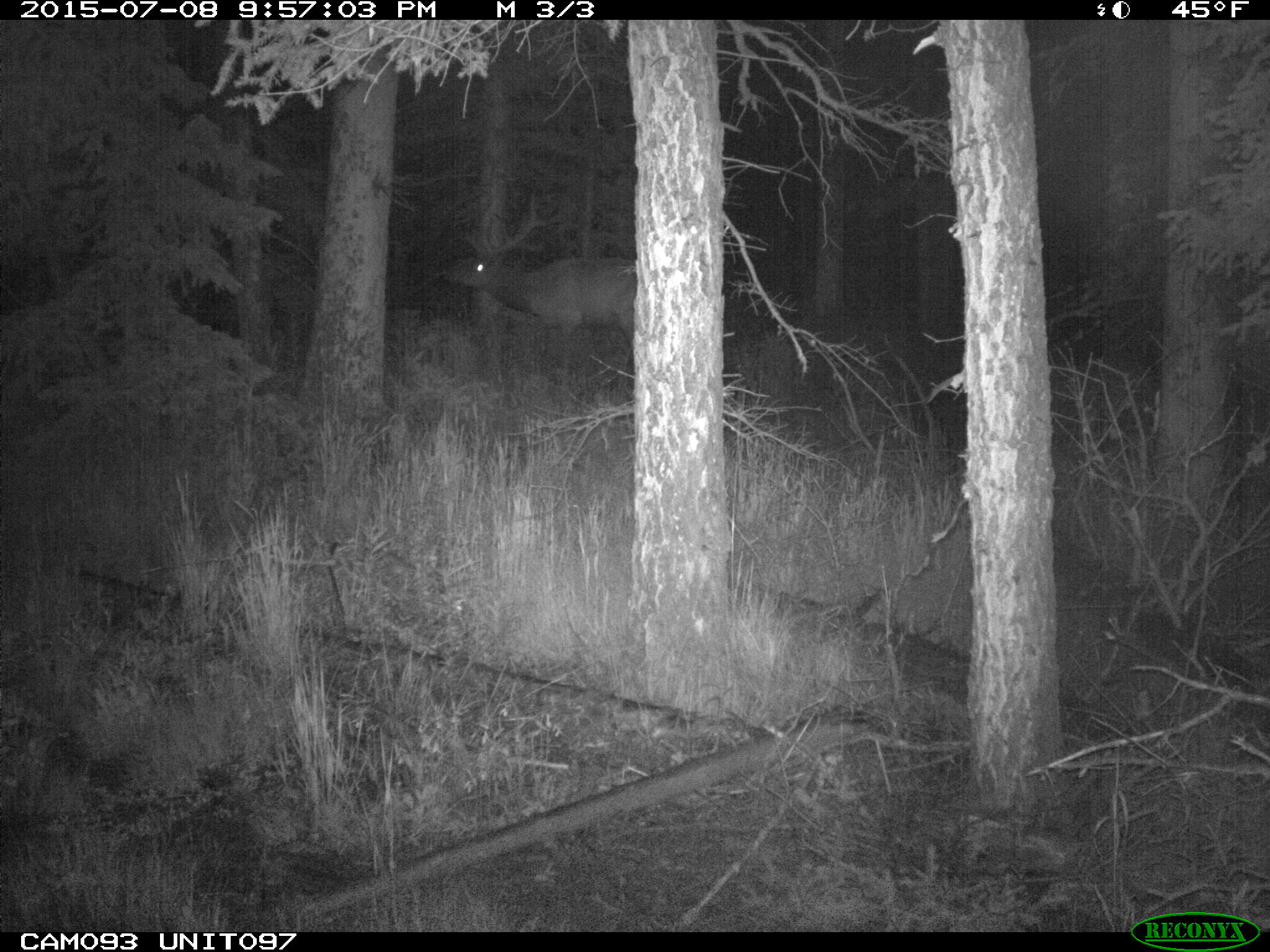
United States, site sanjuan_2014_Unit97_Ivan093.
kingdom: Animalia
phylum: Chordata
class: Mammalia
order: Artiodactyla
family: Cervidae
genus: Cervus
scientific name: Cervus elaphus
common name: red deer